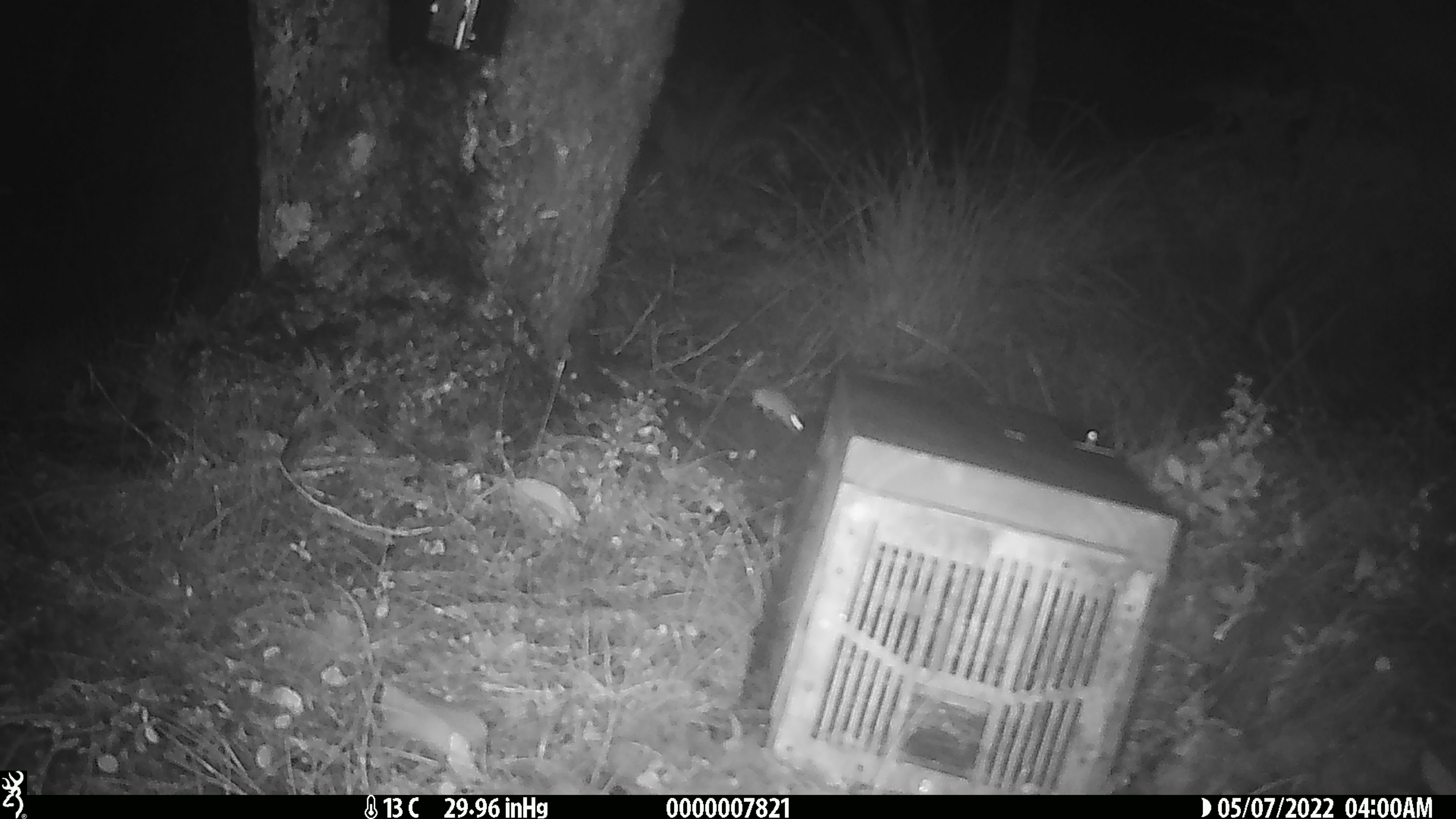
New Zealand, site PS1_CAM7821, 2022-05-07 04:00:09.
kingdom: Animalia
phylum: Chordata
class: Mammalia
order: Rodentia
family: Muridae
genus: Mus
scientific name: Mus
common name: mouse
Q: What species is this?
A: Mouse (Mus).